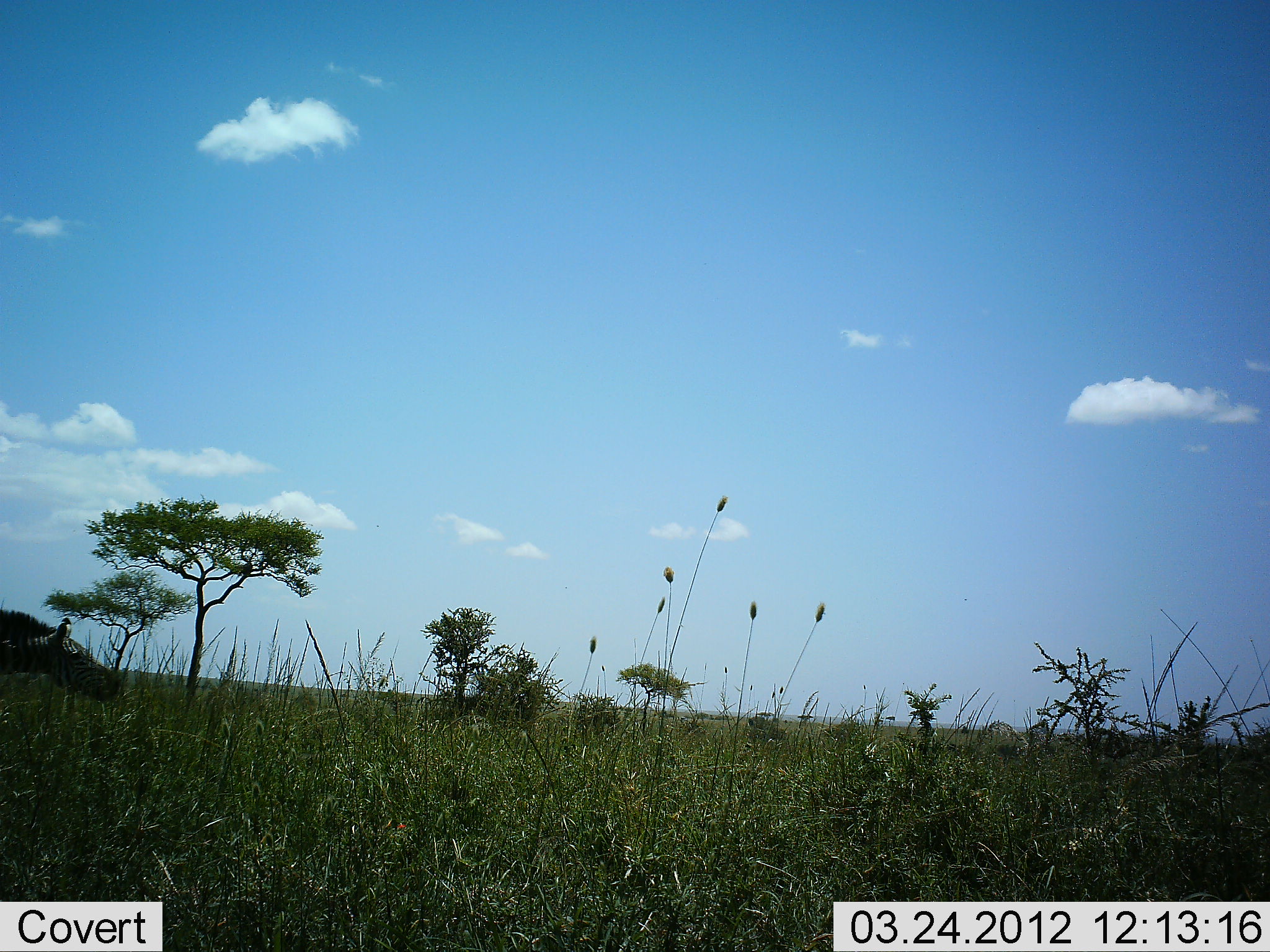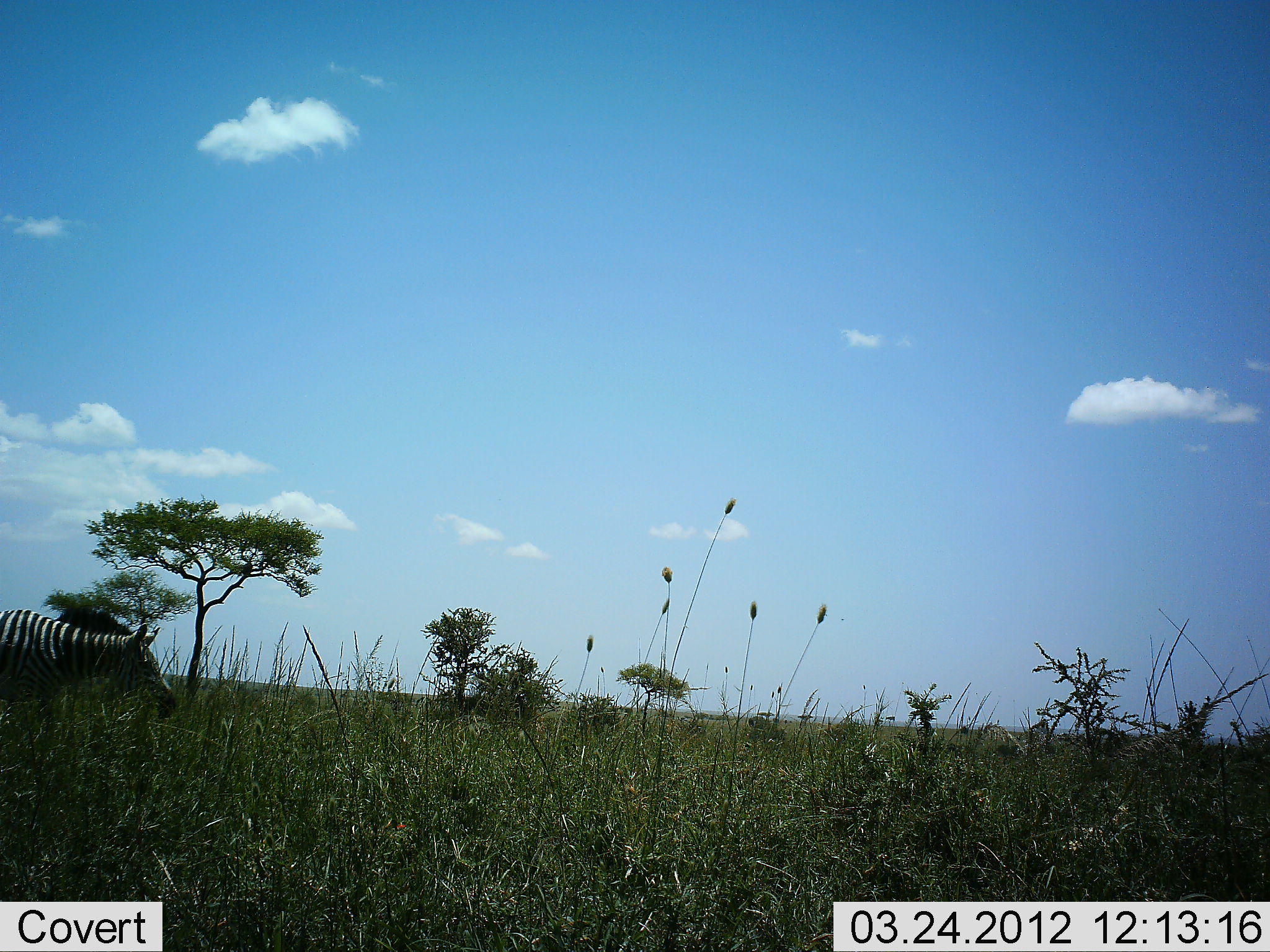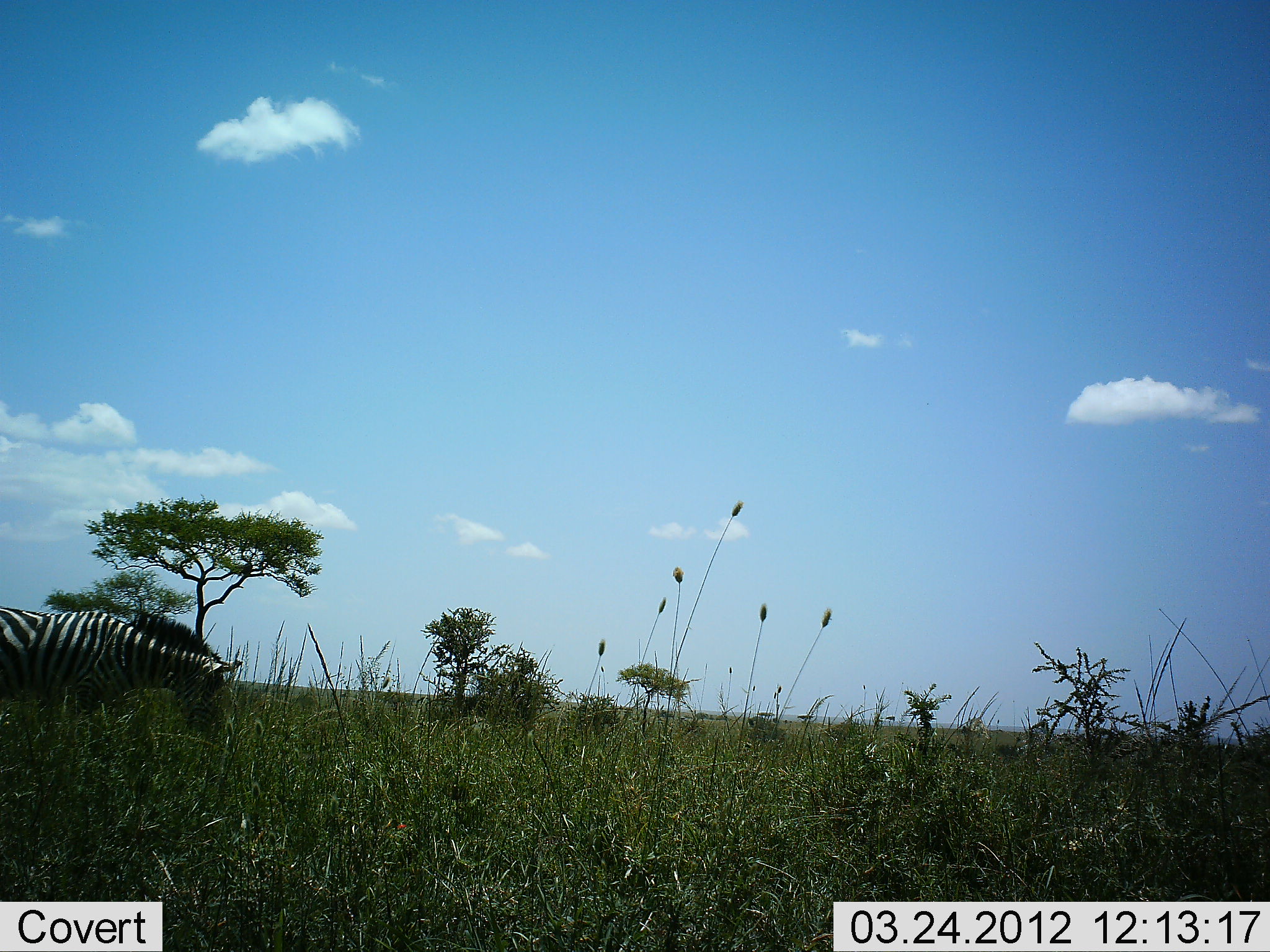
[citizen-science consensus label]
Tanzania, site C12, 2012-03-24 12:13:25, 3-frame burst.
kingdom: Animalia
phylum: Chordata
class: Mammalia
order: Perissodactyla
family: Equidae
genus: Equus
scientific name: Equus quagga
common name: plains zebra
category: zebra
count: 1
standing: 0%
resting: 0%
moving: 100%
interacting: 0%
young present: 0%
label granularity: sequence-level